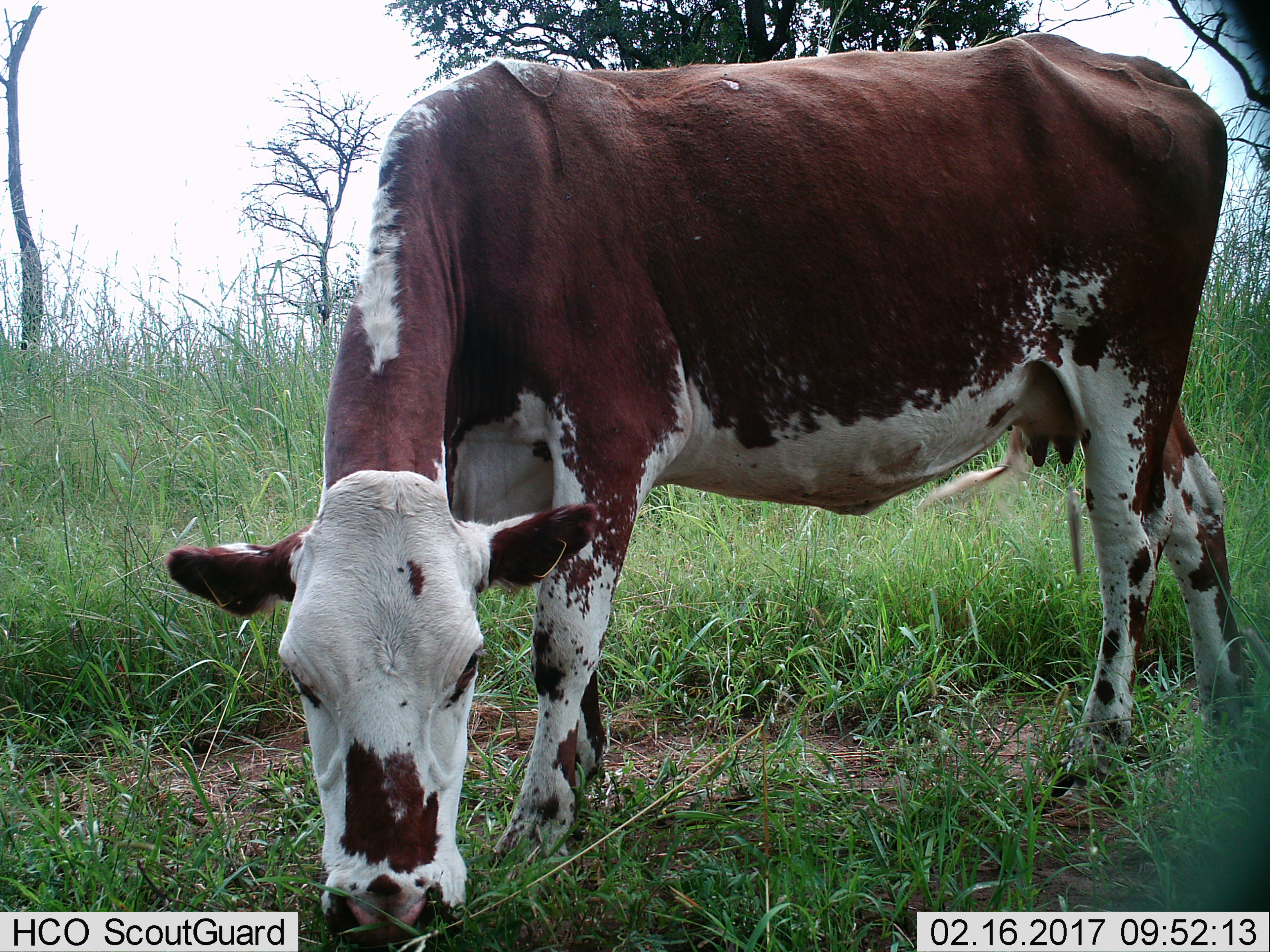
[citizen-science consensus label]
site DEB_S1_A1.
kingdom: Animalia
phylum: Chordata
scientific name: Vertebrata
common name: domestic animal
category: domesticanimal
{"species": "domesticanimal (domestic animal) (Vertebrata)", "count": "1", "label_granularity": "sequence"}